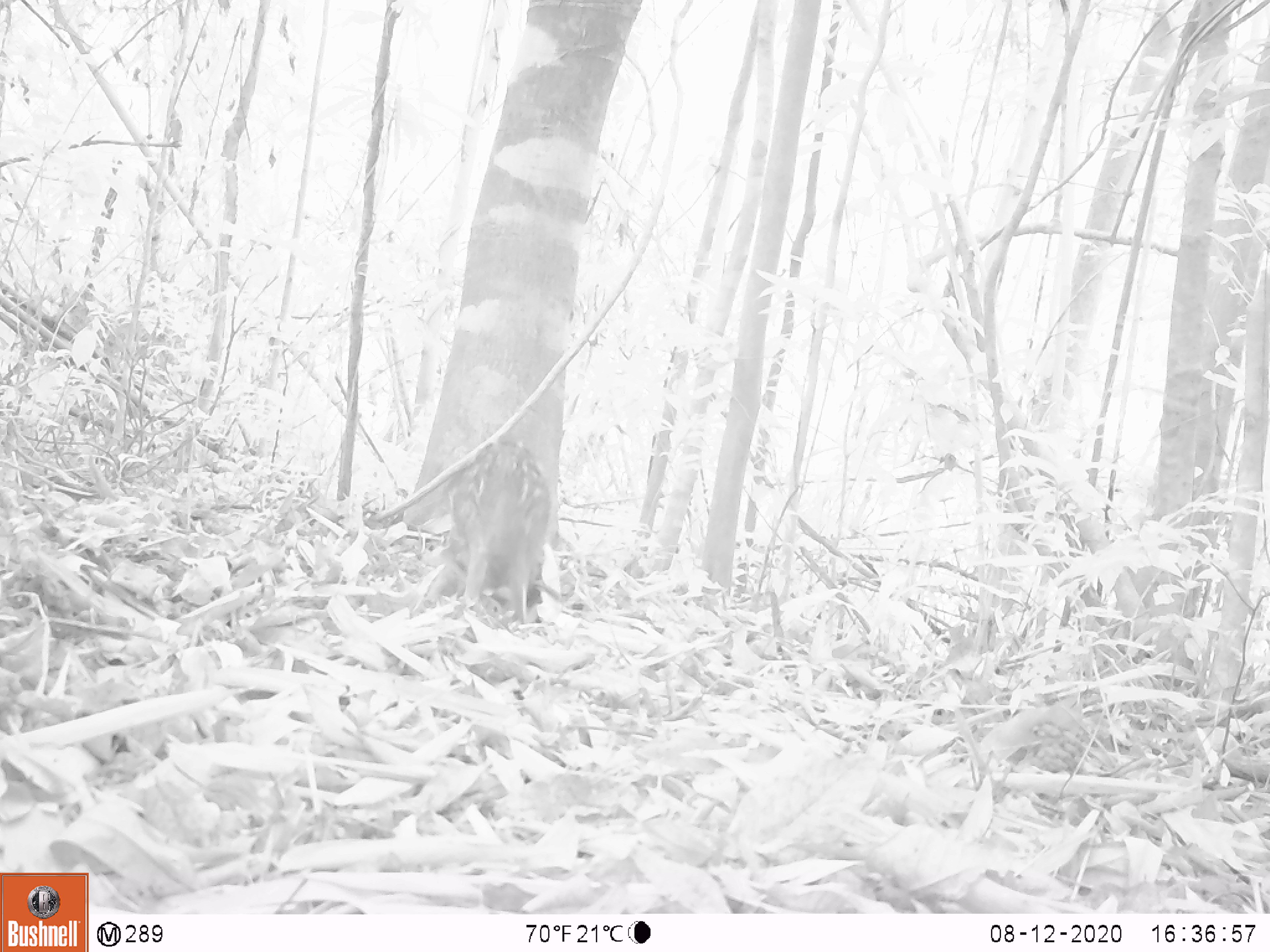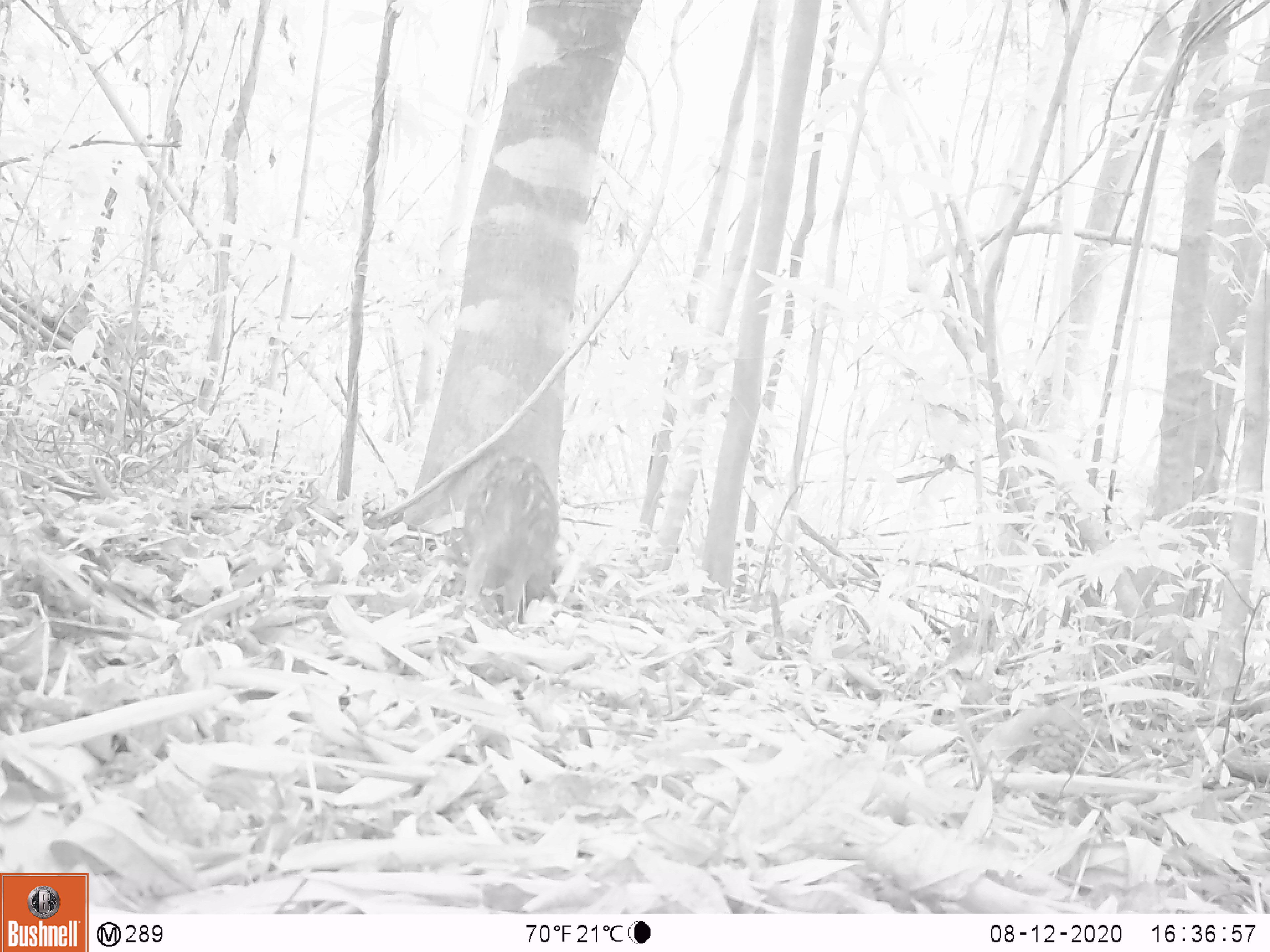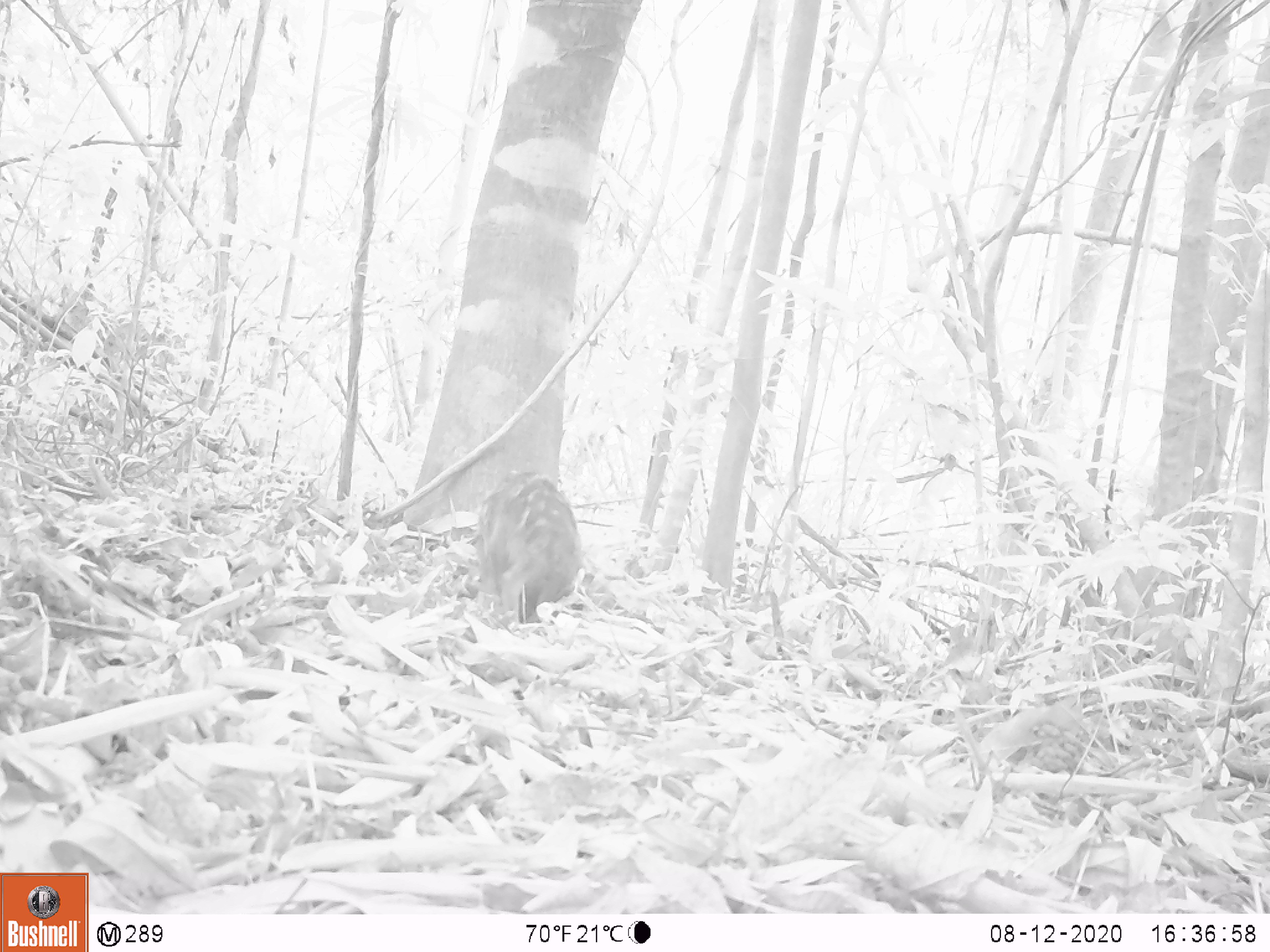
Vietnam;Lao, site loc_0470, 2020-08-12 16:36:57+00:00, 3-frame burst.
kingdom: Animalia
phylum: Chordata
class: Mammalia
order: Artiodactyla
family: Suidae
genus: Sus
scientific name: Sus scrofa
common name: eurasian wild pig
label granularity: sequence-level